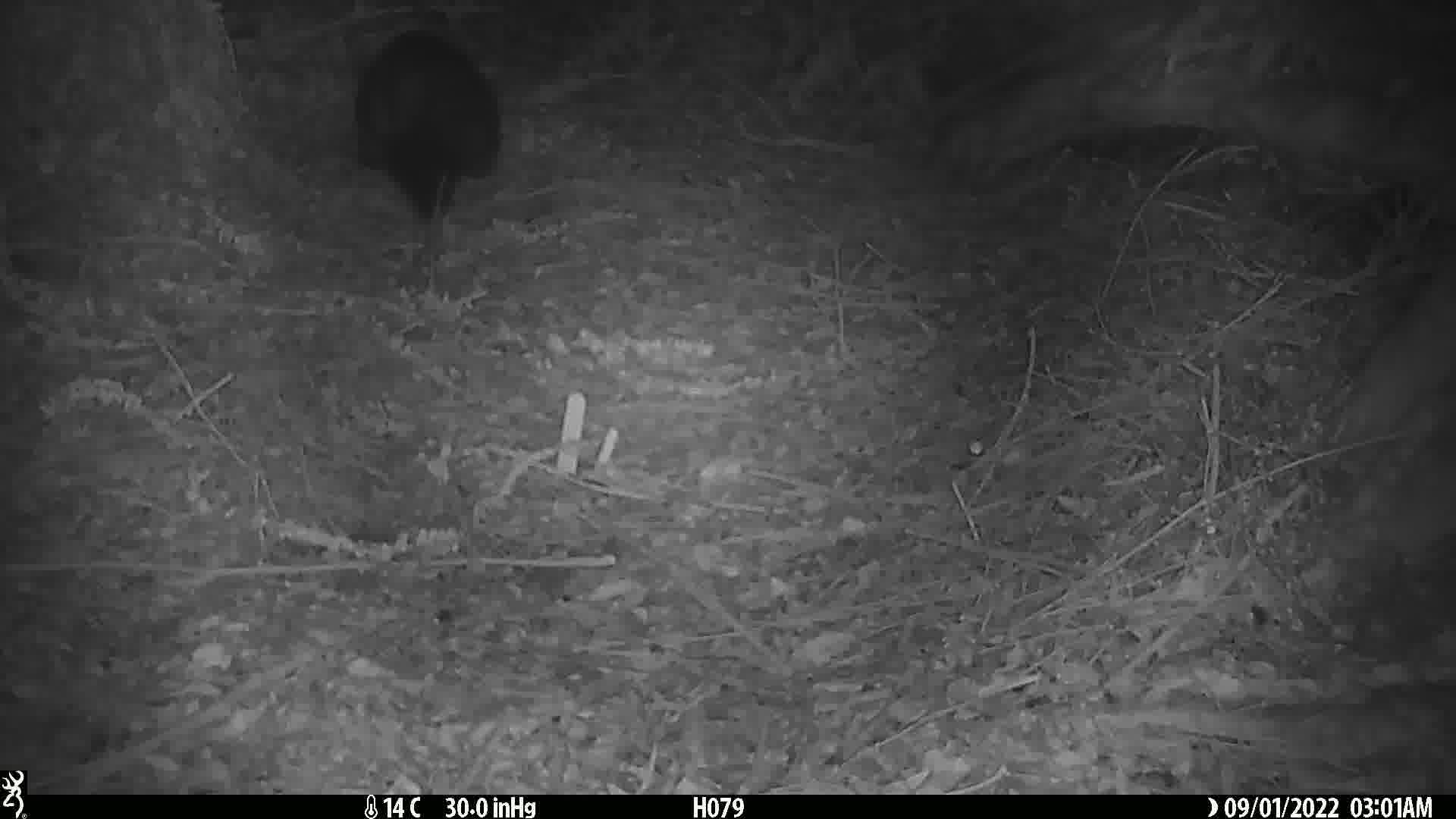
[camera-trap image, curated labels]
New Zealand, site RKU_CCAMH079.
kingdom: Animalia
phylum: Chordata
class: Mammalia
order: Diprotodontia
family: Phalangeridae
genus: Trichosurus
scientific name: Trichosurus vulpecula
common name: common brushtail possum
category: possum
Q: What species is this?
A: Possum (common brushtail possum) (Trichosurus vulpecula).